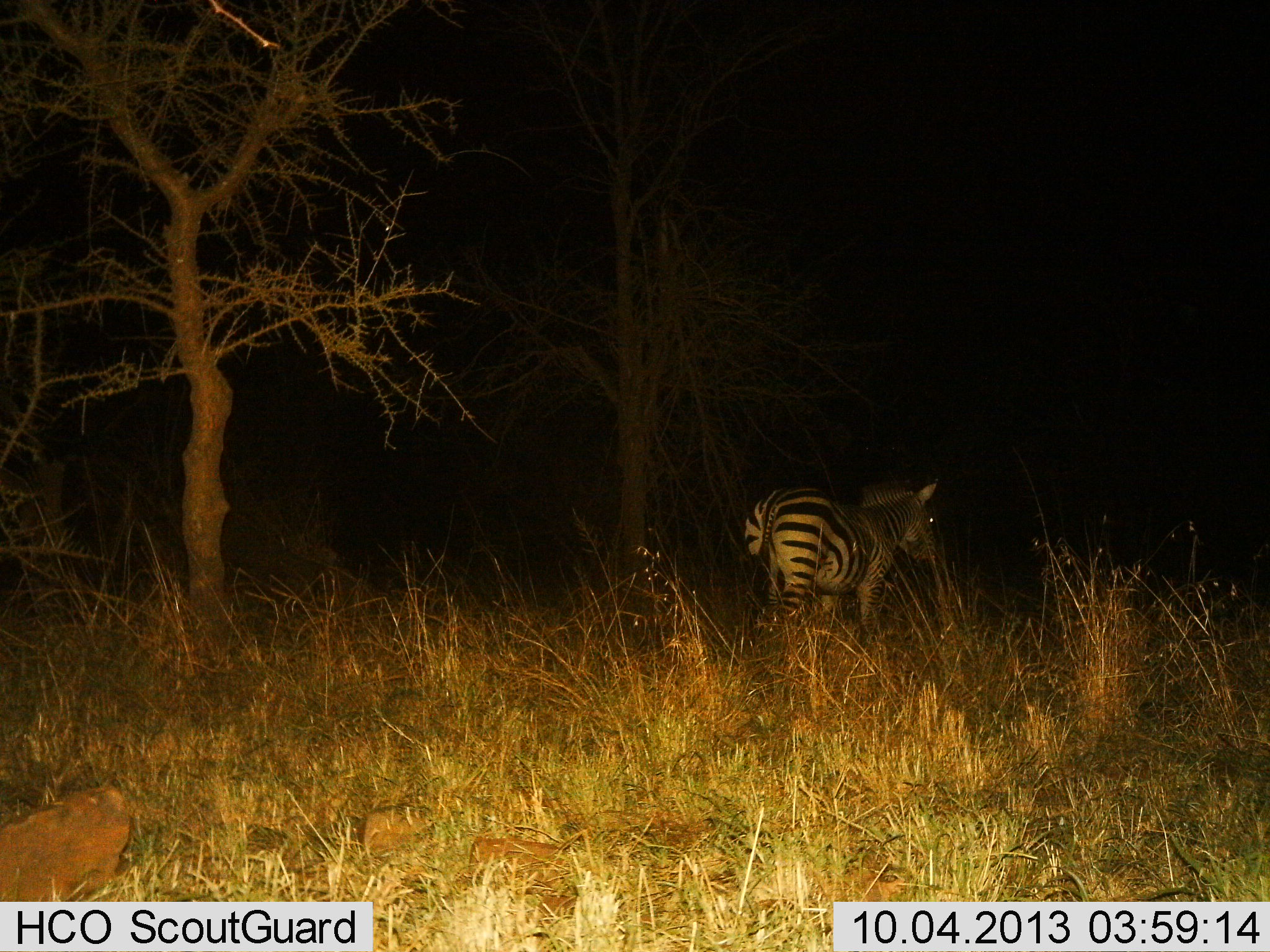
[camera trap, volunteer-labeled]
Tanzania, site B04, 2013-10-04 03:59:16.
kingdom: Animalia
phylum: Chordata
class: Mammalia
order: Perissodactyla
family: Equidae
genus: Equus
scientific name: Equus quagga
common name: plains zebra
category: zebra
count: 1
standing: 80%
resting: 0%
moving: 20%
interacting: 0%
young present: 0%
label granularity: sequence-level